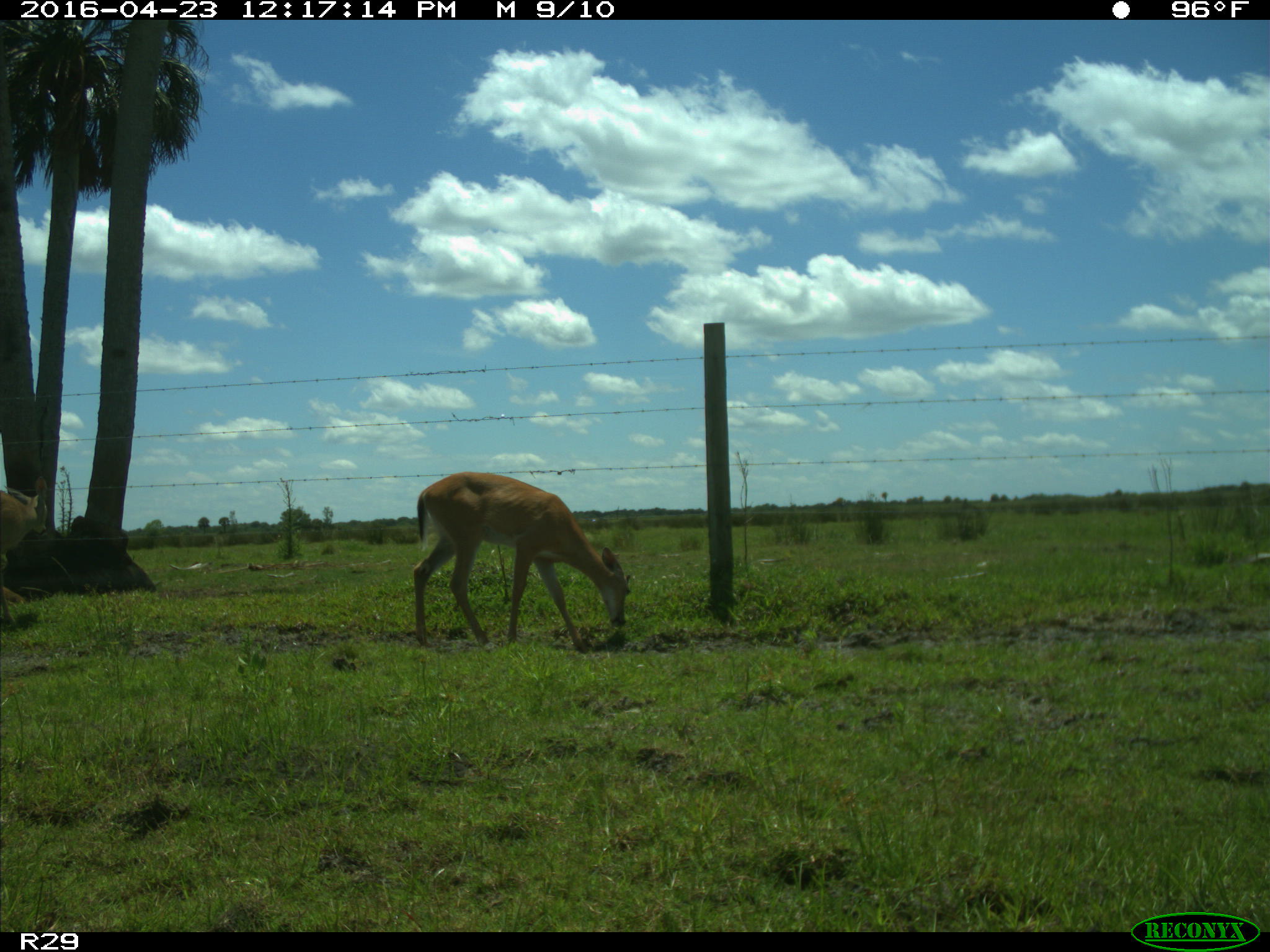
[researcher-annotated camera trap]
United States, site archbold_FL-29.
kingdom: Animalia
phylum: Chordata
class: Mammalia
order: Artiodactyla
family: Cervidae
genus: Odocoileus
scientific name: Odocoileus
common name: deer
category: unidentified deer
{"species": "unidentified deer (deer) (Odocoileus)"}